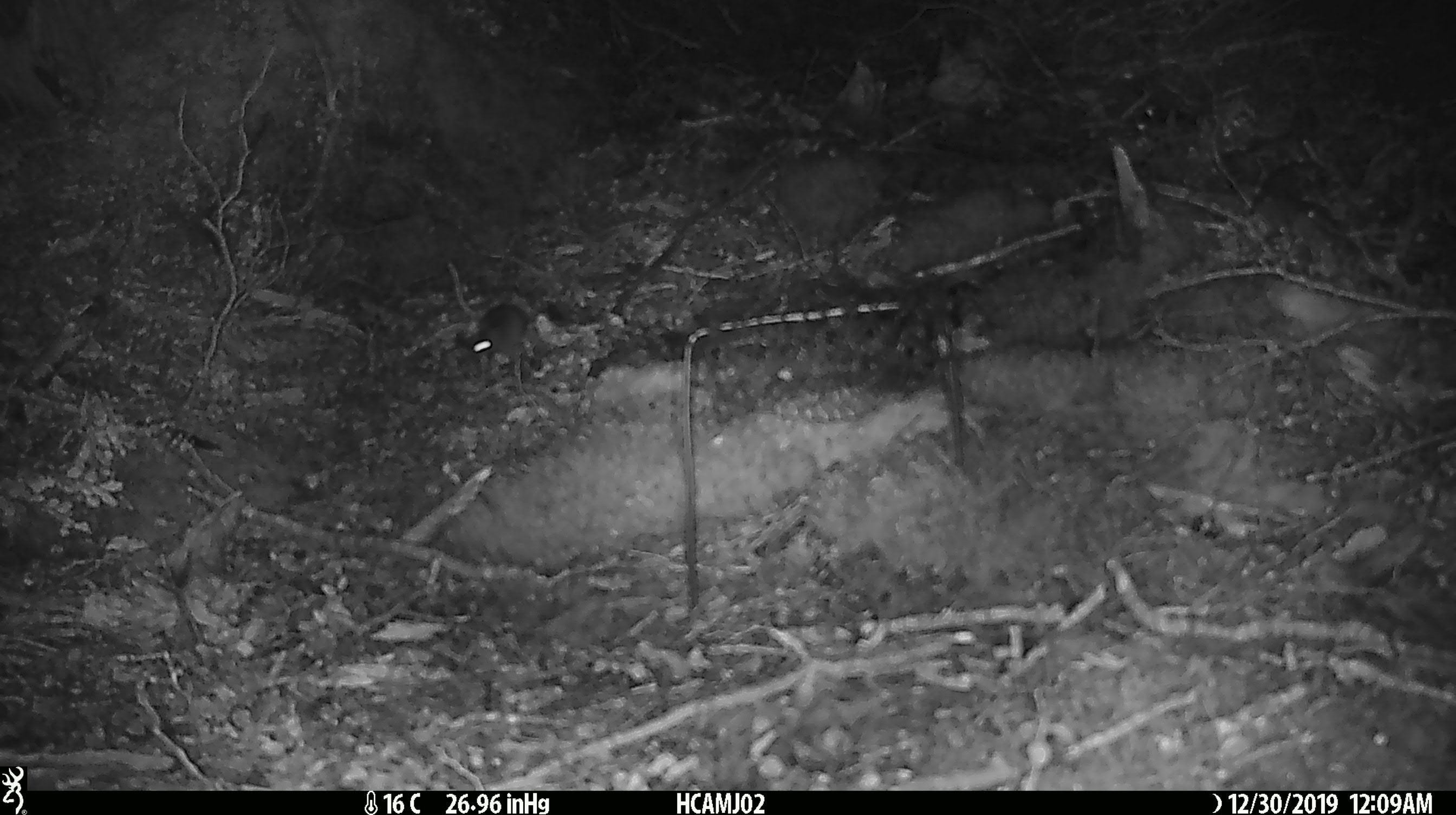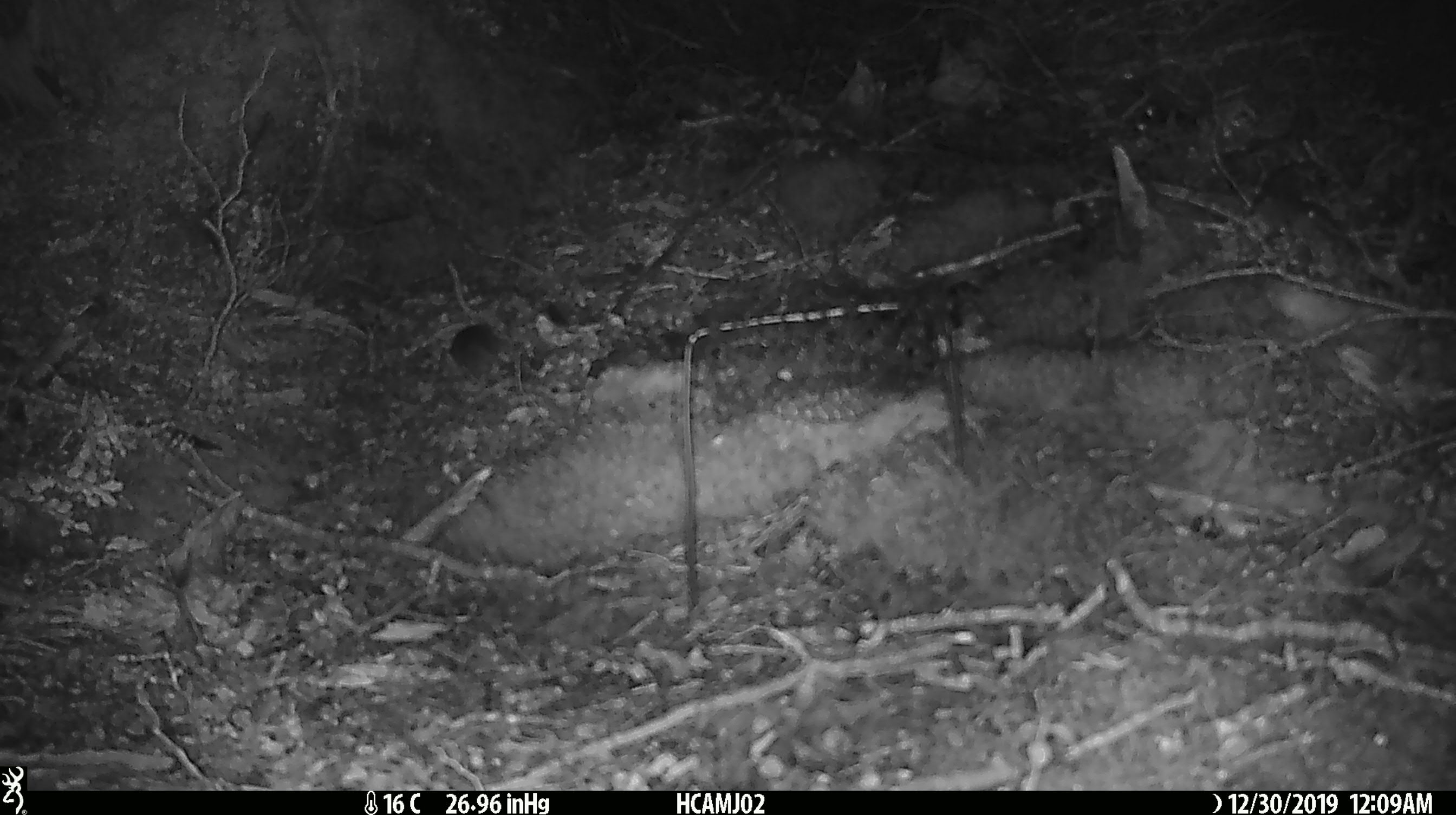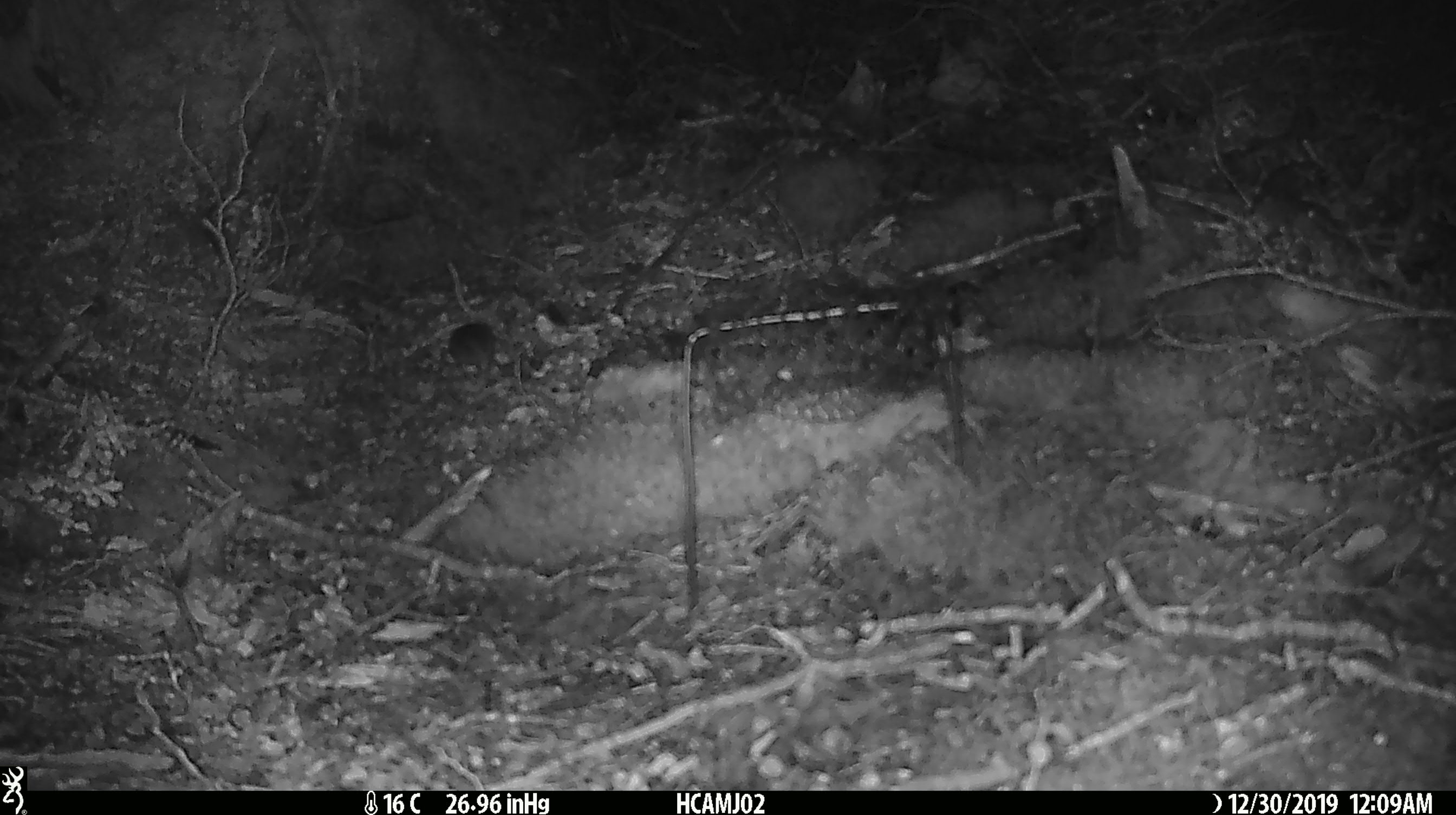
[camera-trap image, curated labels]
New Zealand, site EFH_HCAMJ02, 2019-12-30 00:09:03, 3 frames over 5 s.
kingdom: Animalia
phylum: Chordata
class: Mammalia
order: Rodentia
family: Muridae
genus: Mus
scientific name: Mus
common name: mouse